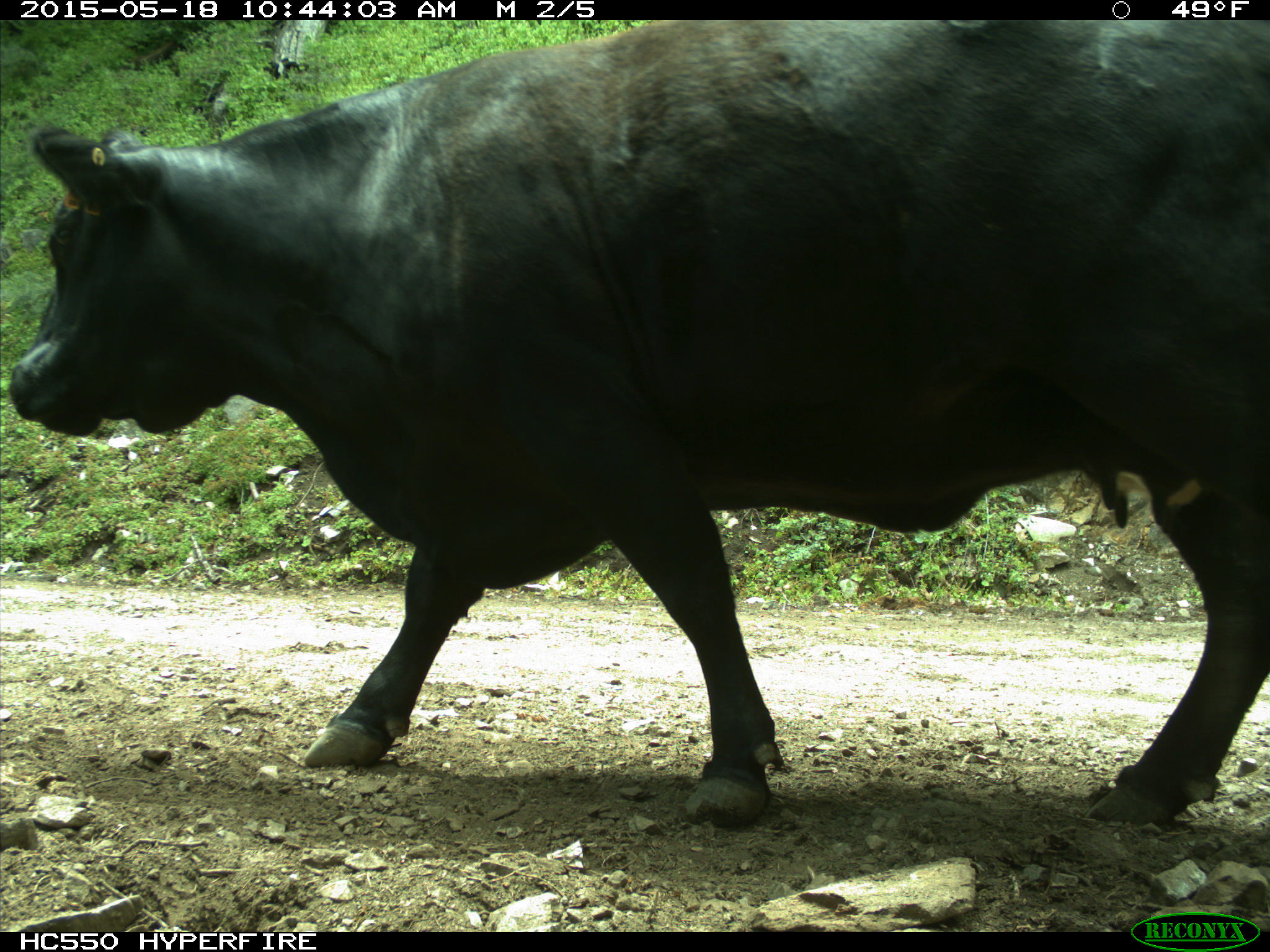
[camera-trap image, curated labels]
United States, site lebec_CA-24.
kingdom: Animalia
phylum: Chordata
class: Mammalia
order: Artiodactyla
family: Bovidae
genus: Bos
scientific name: Bos taurus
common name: domestic cow